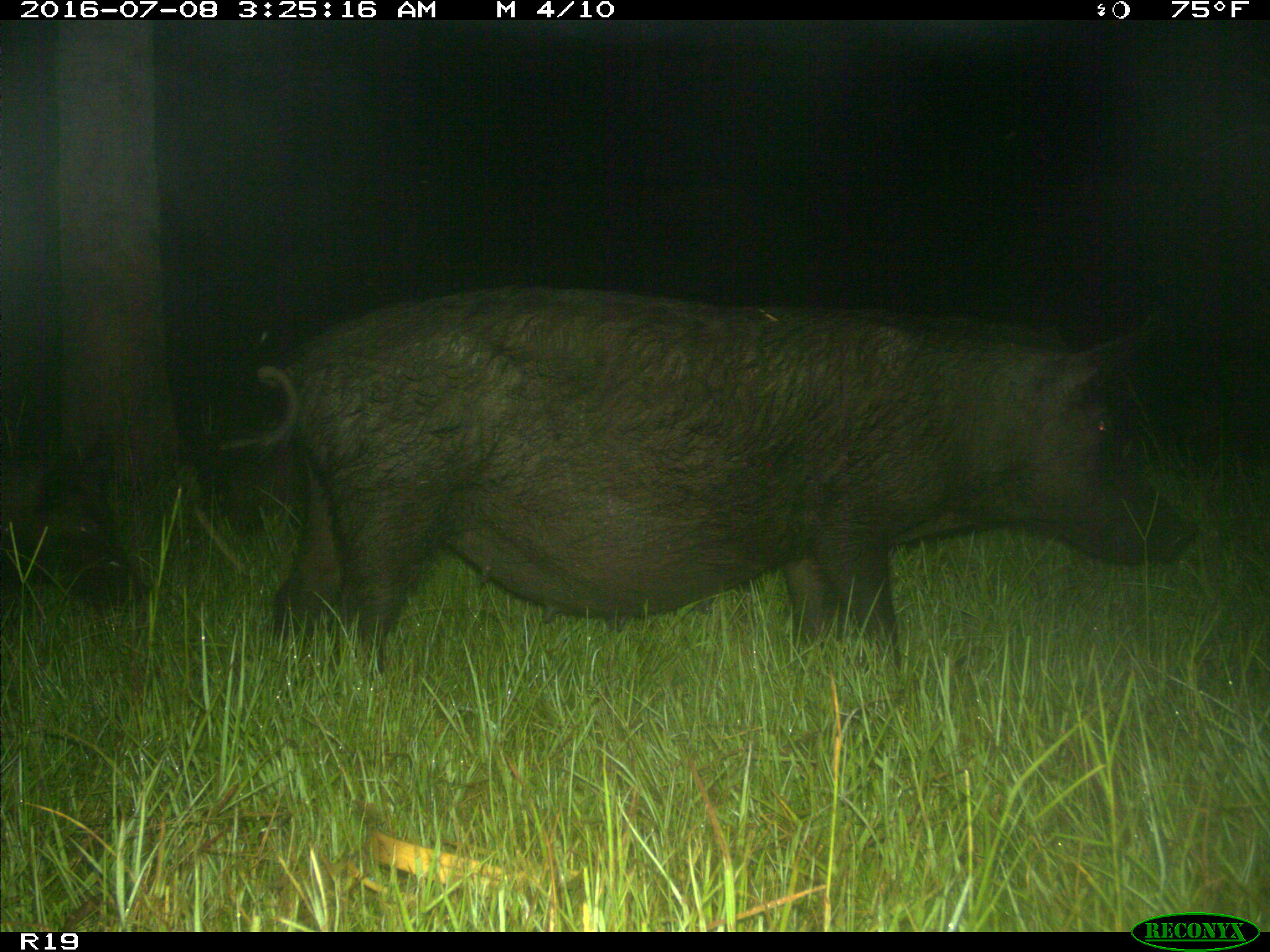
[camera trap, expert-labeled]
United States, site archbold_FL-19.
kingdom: Animalia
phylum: Chordata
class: Mammalia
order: Artiodactyla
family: Suidae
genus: Sus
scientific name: Sus scrofa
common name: wild boar